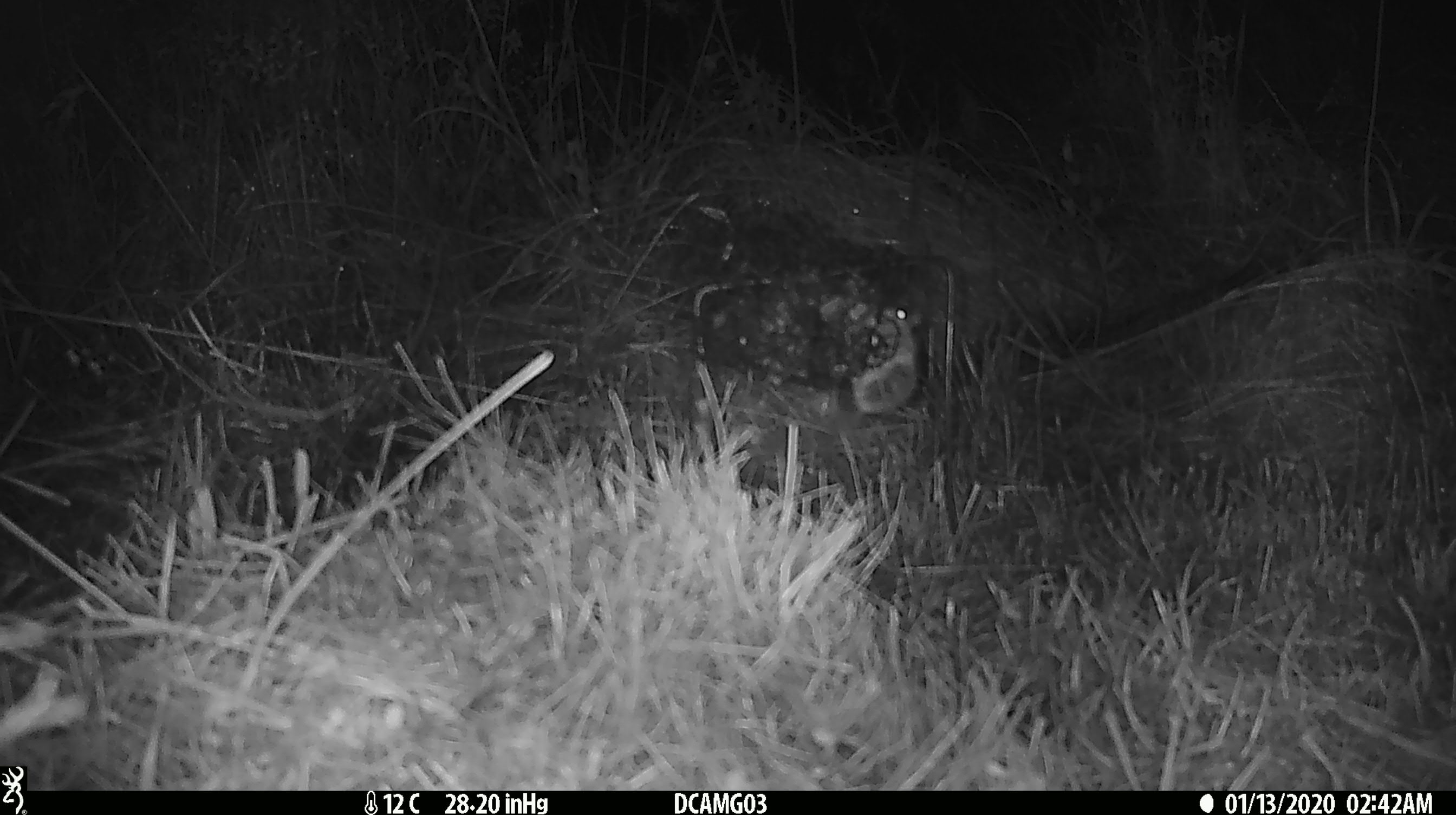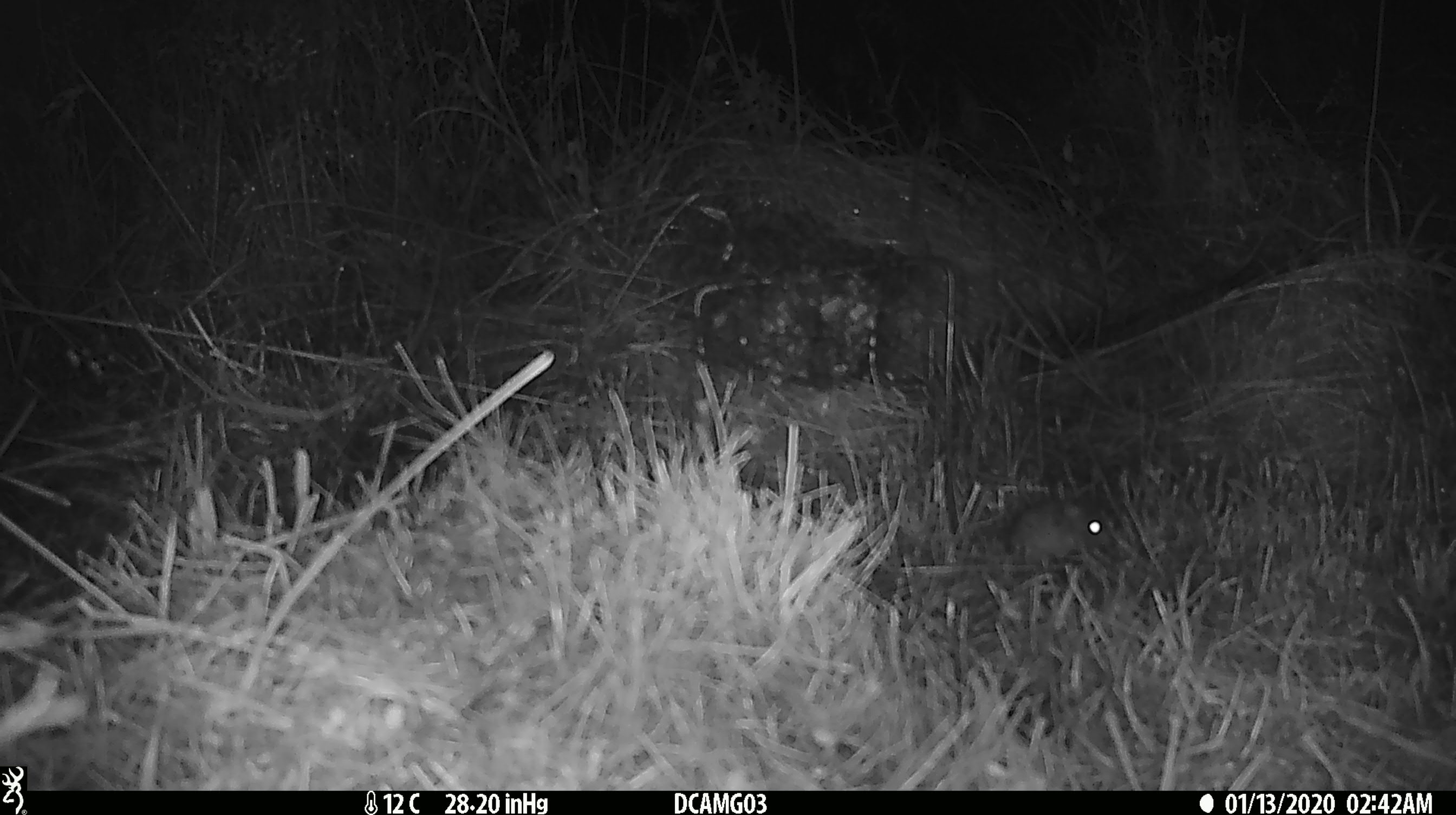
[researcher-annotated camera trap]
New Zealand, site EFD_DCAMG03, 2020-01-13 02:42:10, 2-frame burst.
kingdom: Animalia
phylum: Chordata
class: Mammalia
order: Rodentia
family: Muridae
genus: Mus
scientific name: Mus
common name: mouse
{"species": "mouse (Mus)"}